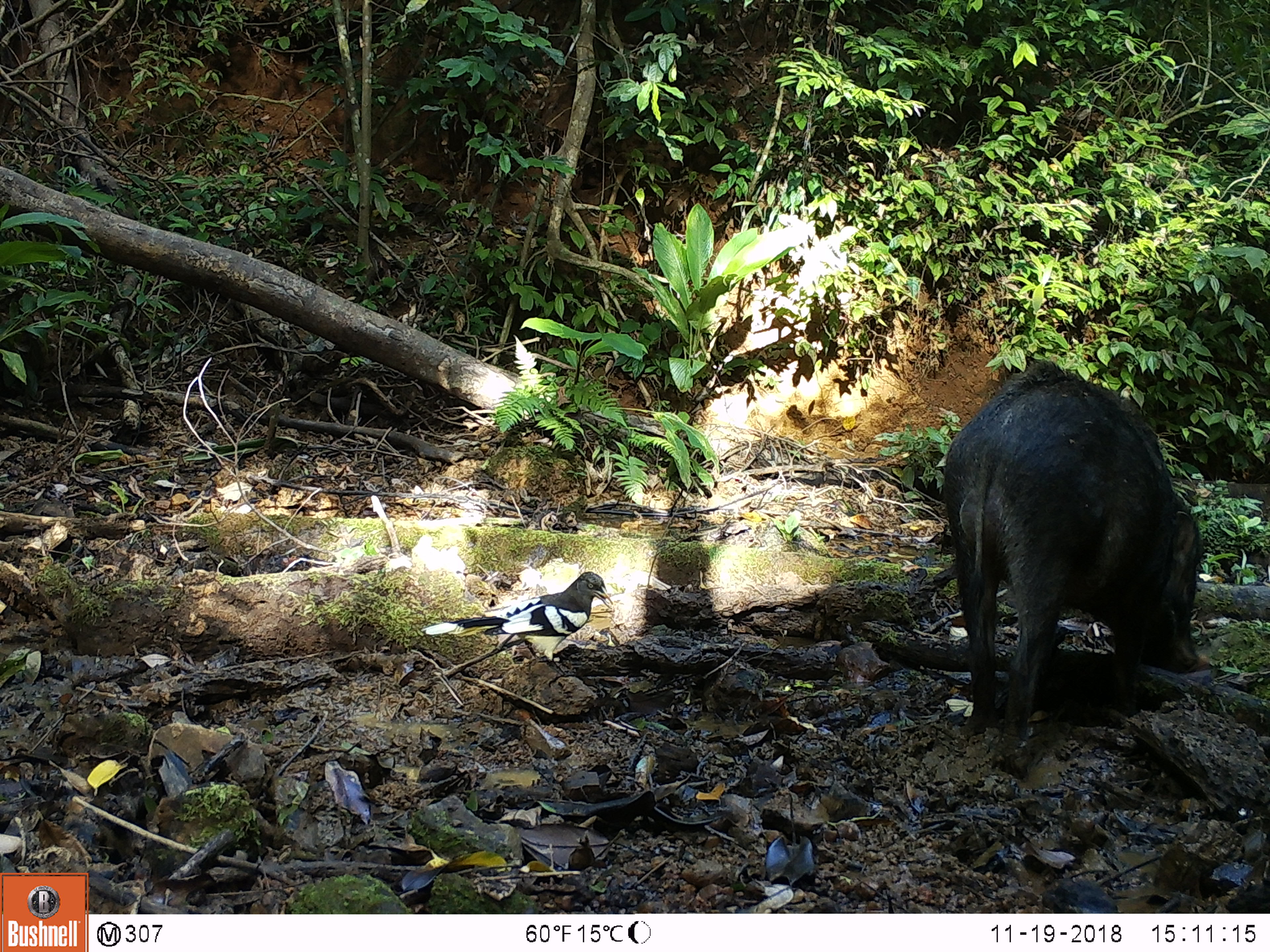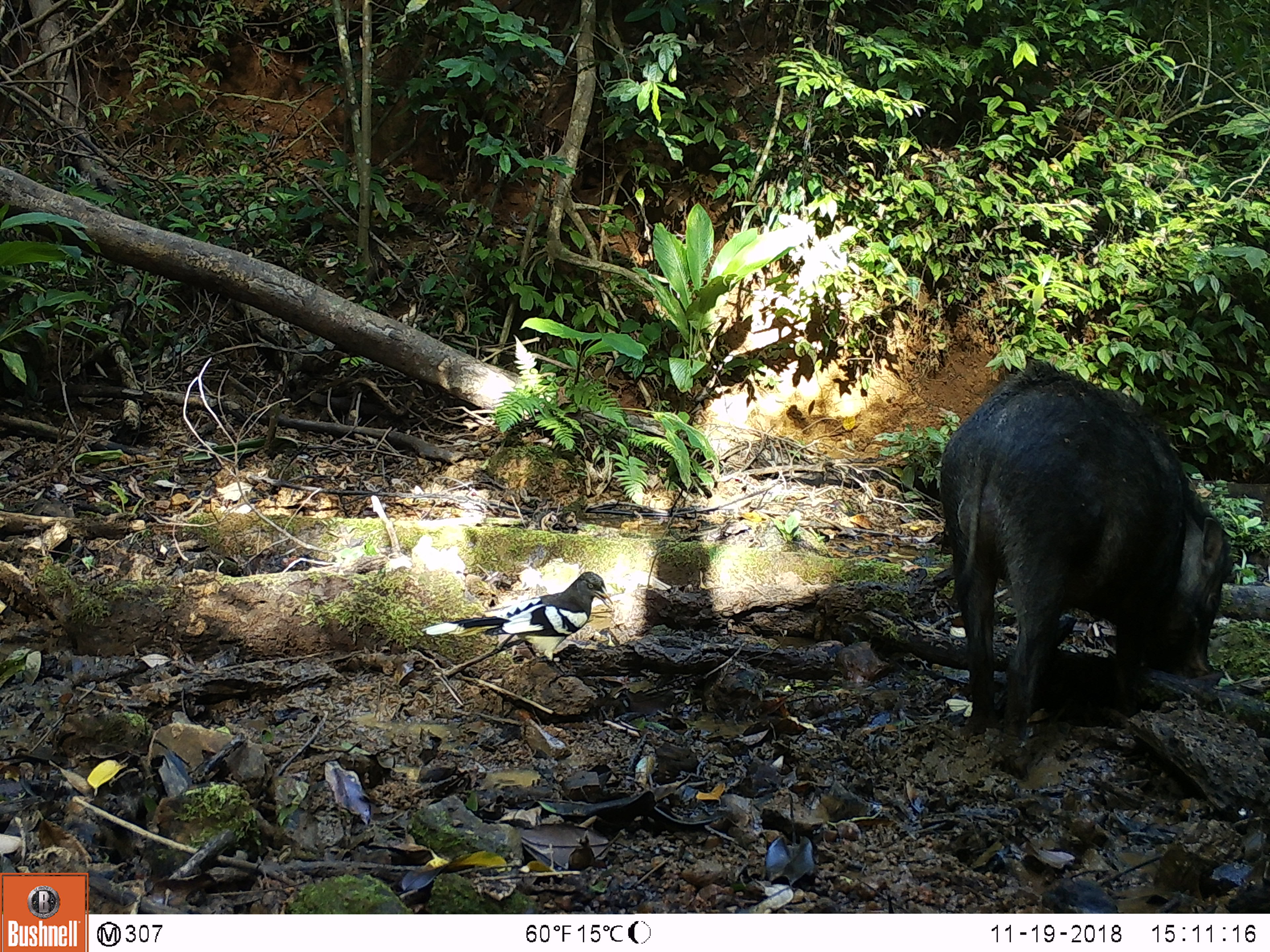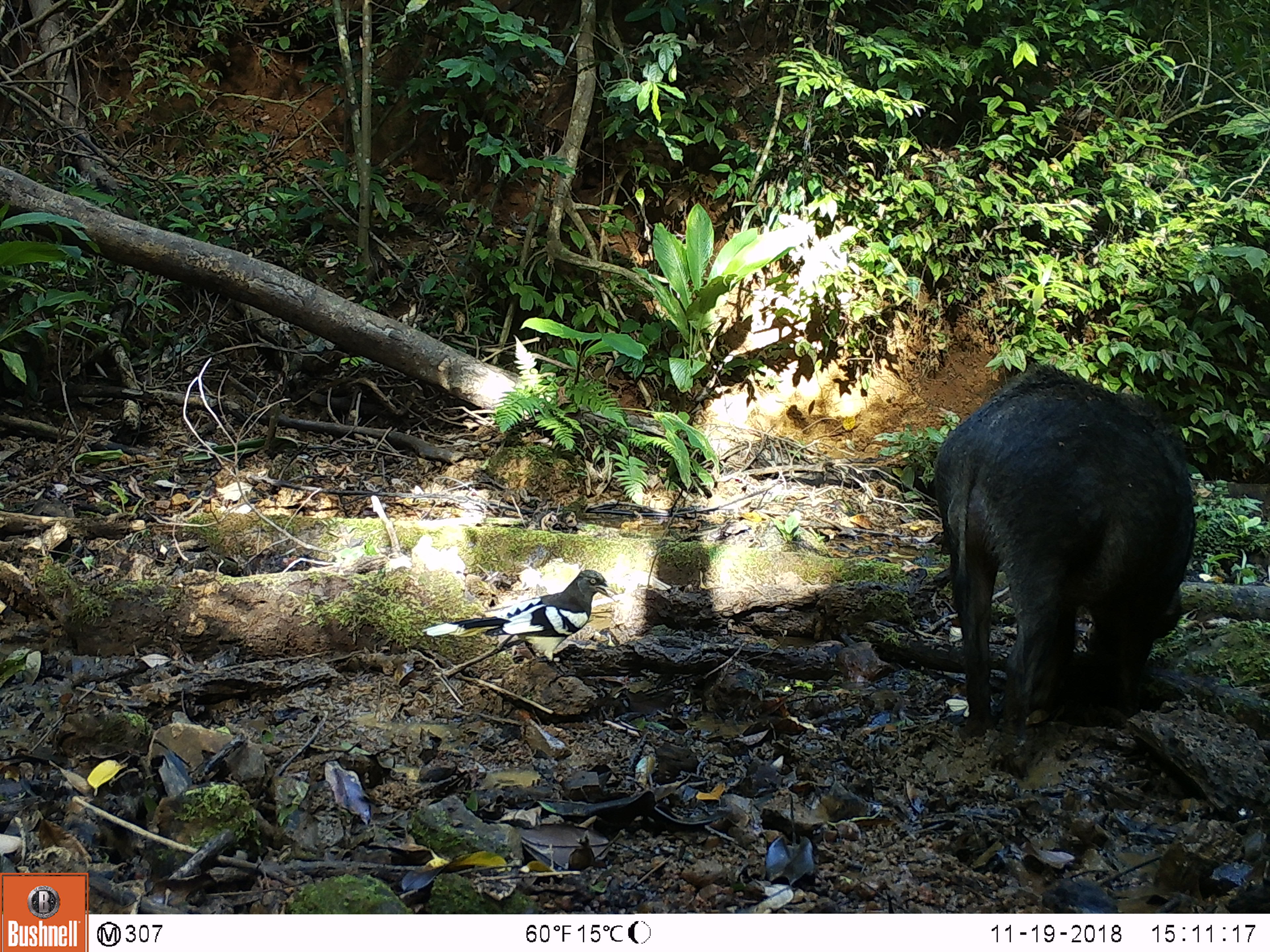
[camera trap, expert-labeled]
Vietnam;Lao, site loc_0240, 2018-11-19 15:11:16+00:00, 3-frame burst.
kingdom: Animalia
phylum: Chordata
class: Mammalia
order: Artiodactyla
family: Suidae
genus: Sus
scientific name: Sus scrofa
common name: eurasian wild pig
Eurasian wild pig (Sus scrofa). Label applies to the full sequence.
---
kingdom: Animalia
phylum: Chordata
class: Aves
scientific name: Aves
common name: bird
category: unidentified bird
Unidentified bird (bird) (Aves). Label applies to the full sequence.